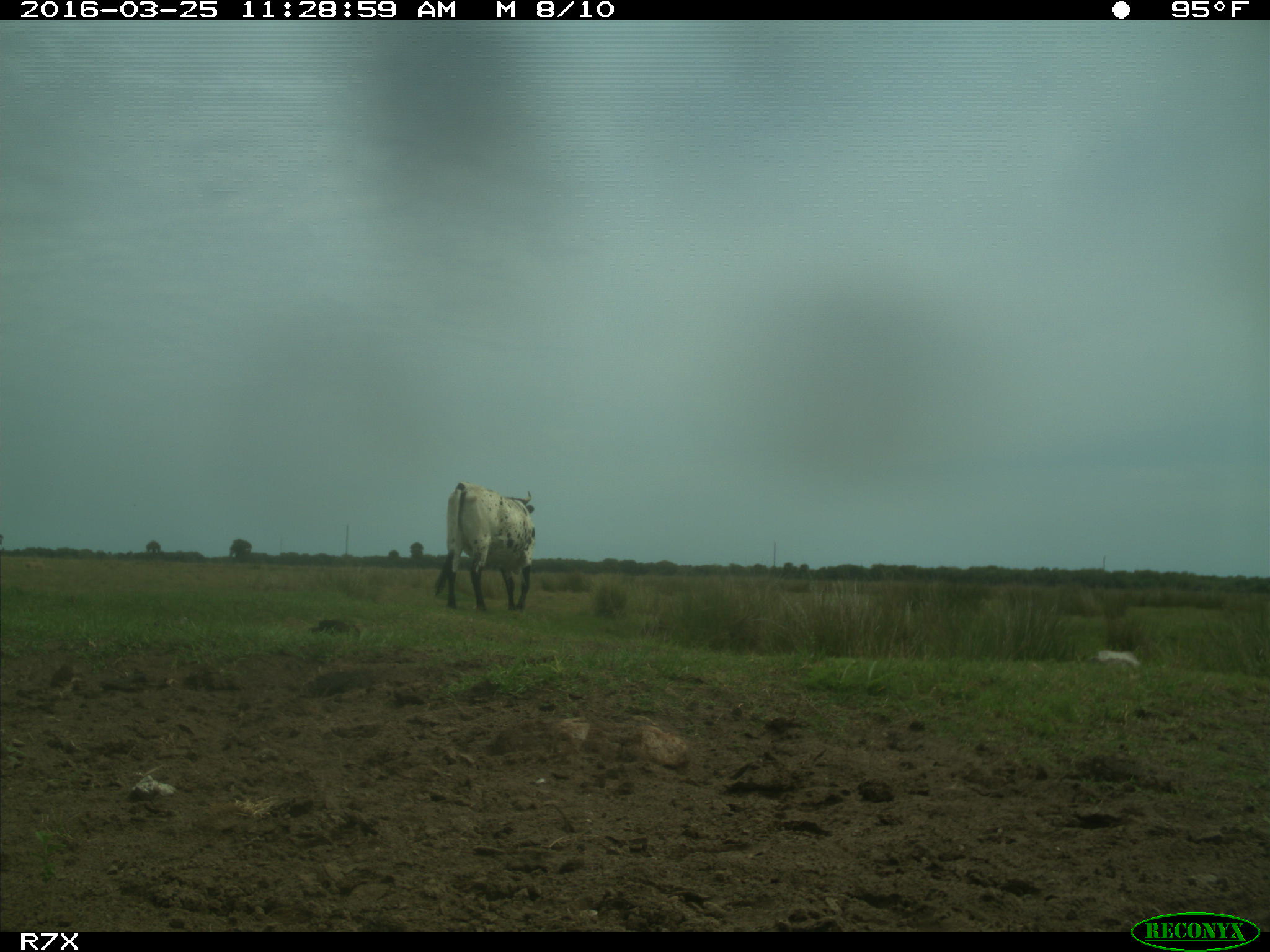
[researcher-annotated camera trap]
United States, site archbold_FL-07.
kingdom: Animalia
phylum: Chordata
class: Mammalia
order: Artiodactyla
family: Bovidae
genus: Bos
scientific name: Bos taurus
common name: domestic cow